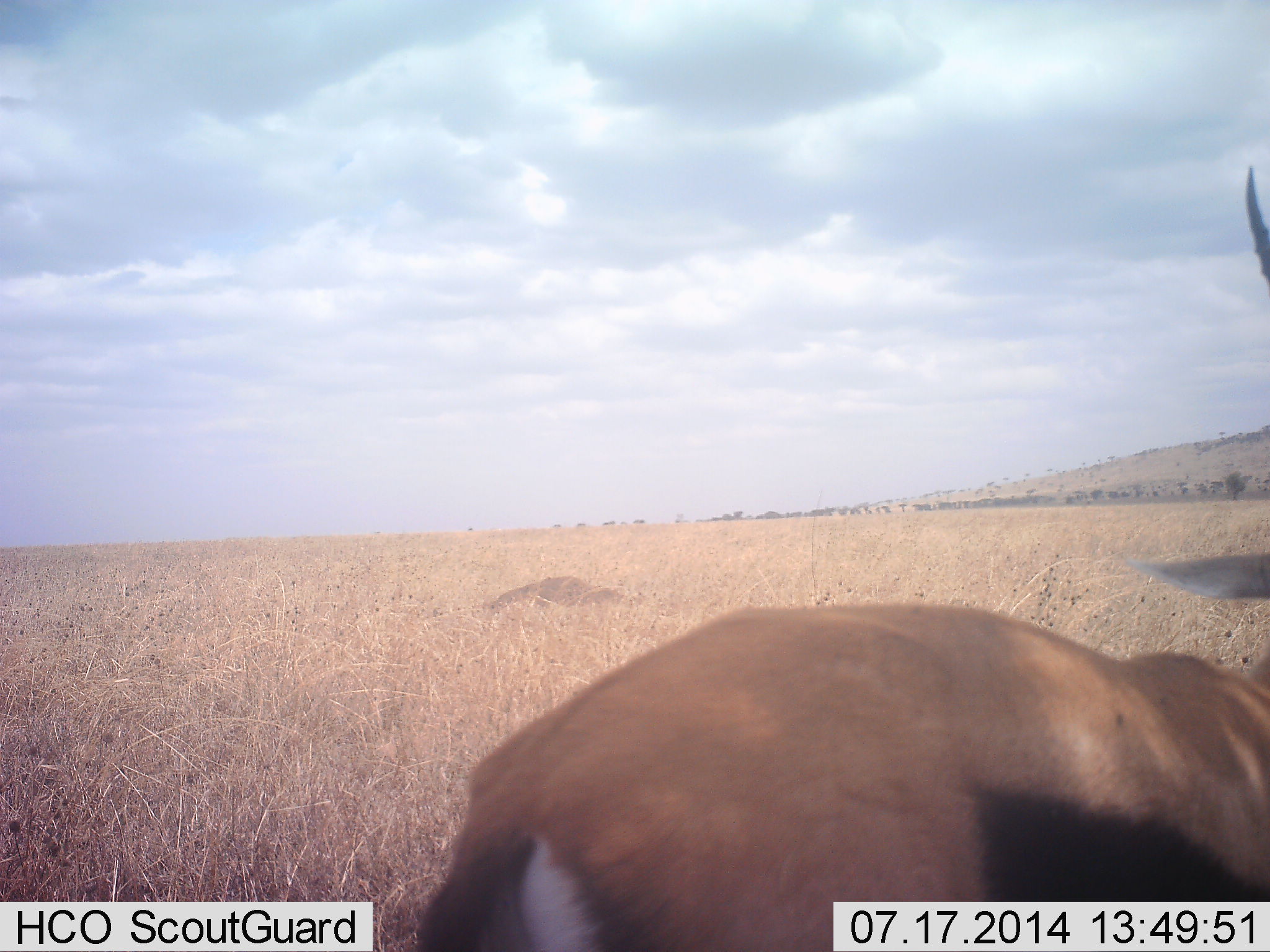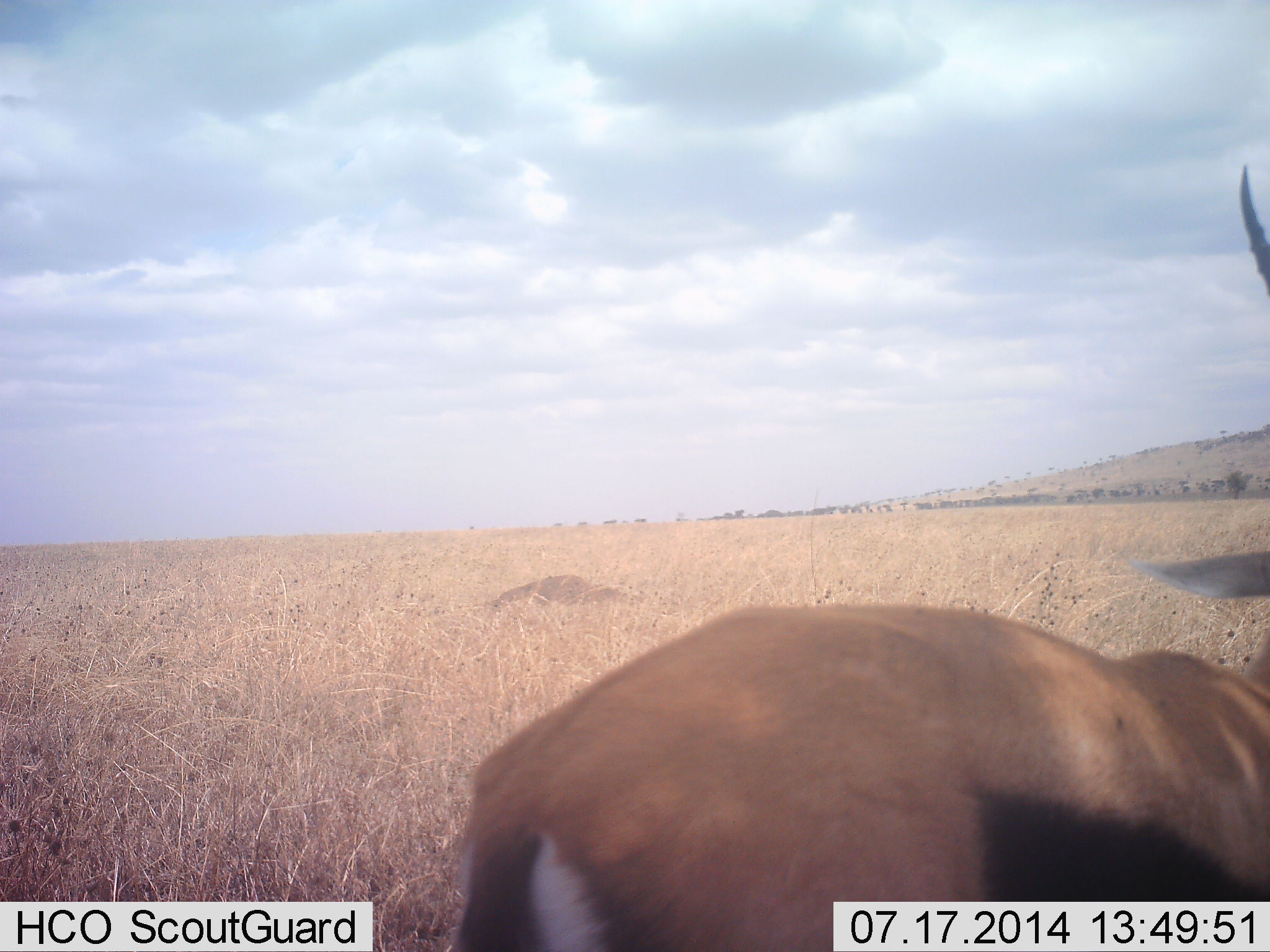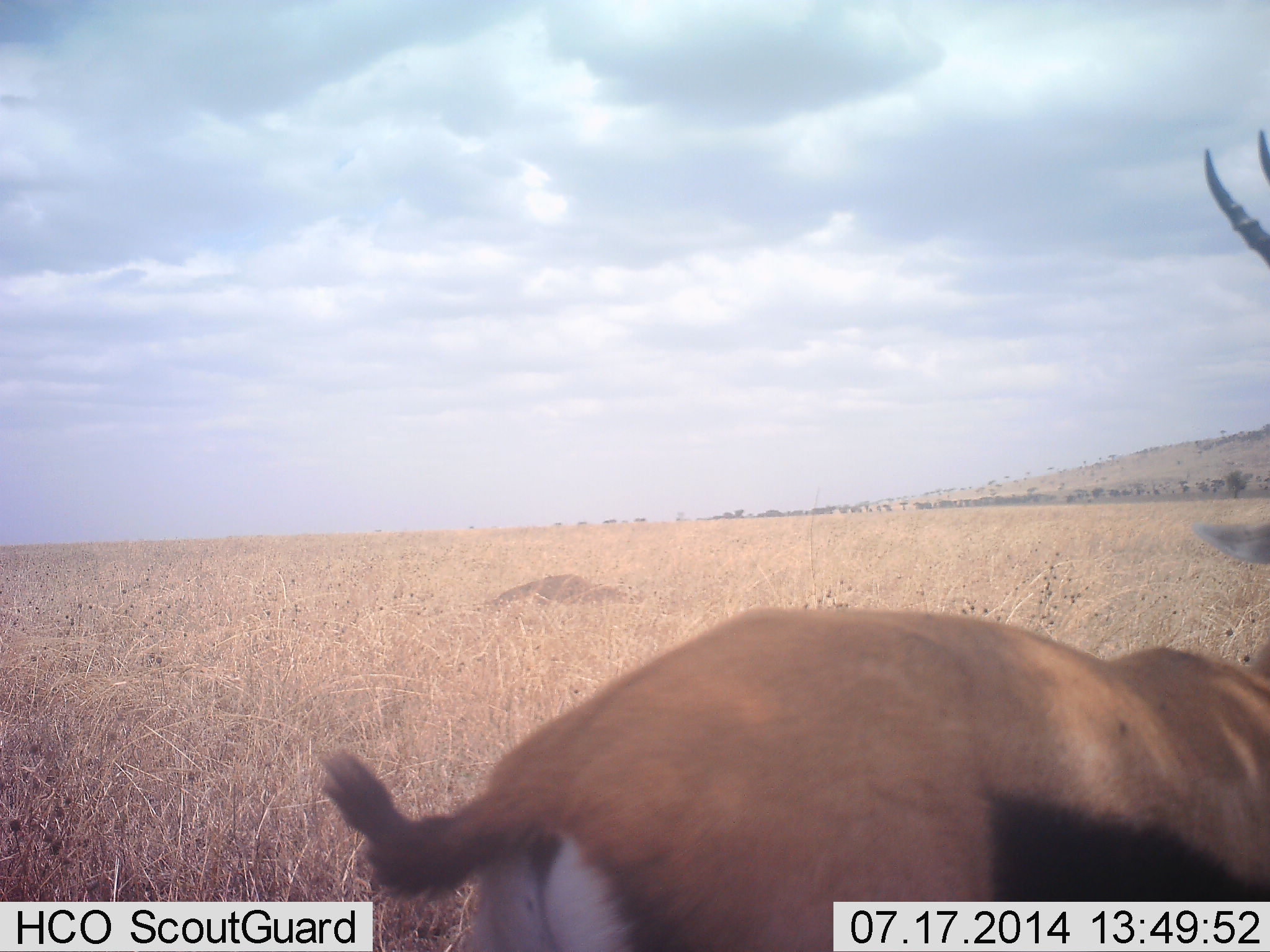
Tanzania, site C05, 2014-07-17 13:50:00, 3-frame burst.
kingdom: Animalia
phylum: Chordata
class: Mammalia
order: Artiodactyla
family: Bovidae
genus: Eudorcas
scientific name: Eudorcas thomsonii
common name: thomson's gazelle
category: gazellethomsons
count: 1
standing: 80%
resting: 10%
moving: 10%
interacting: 0%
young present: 0%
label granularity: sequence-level